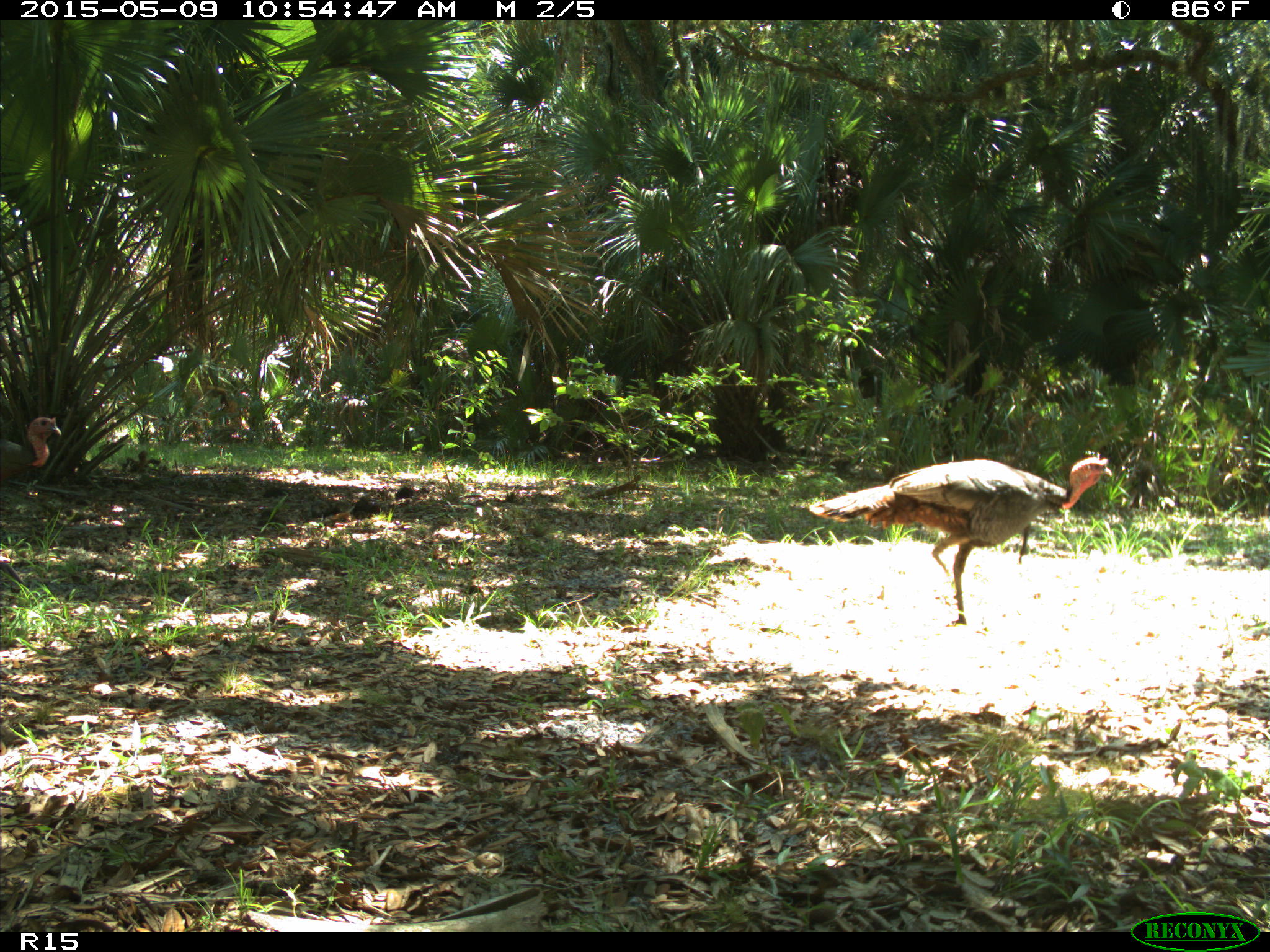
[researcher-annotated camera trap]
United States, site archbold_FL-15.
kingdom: Animalia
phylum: Chordata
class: Aves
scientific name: Aves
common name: birds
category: unidentified bird